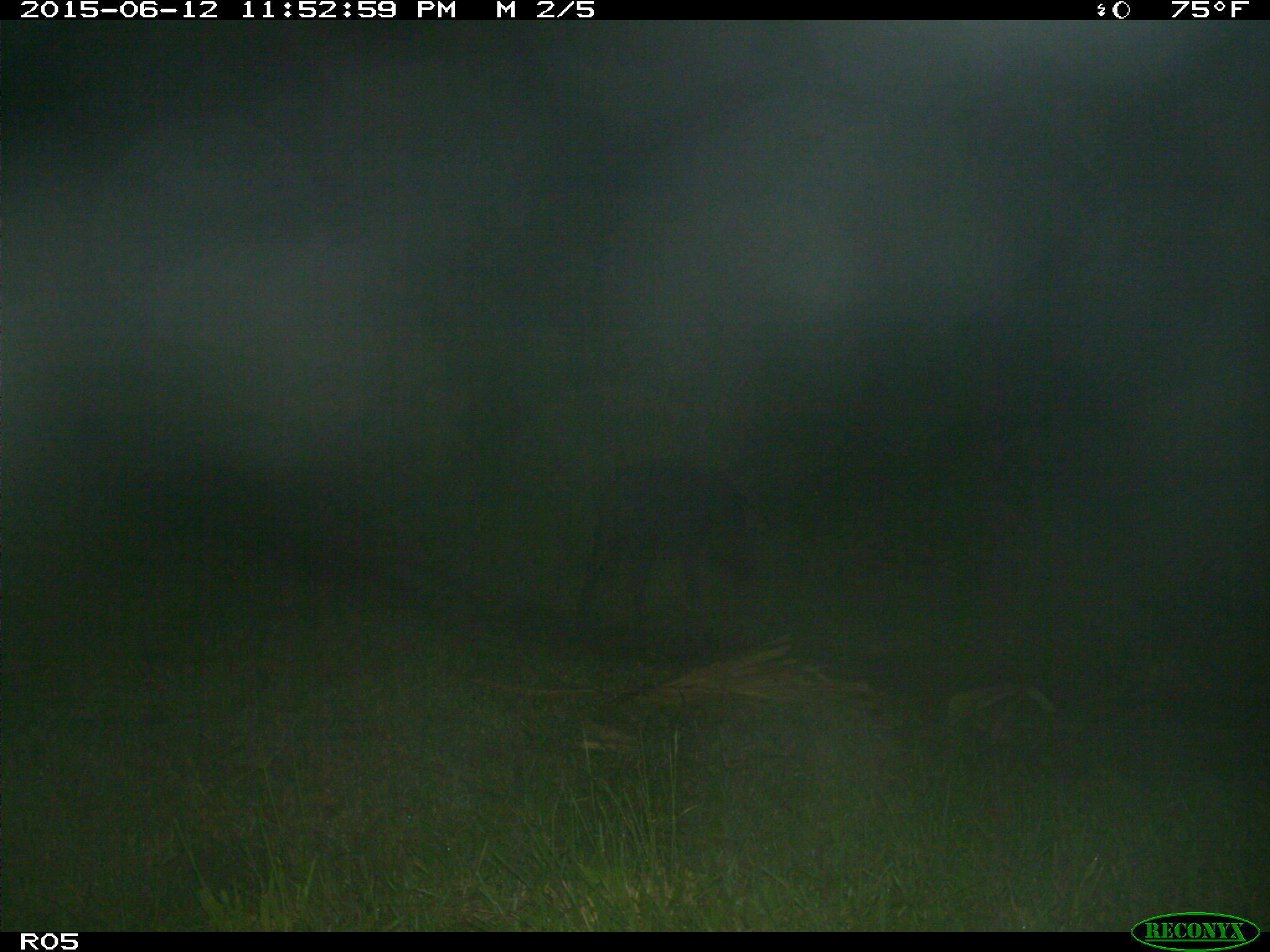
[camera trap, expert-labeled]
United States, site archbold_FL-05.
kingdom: Animalia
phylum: Chordata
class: Mammalia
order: Artiodactyla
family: Suidae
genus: Sus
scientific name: Sus scrofa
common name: wild boar